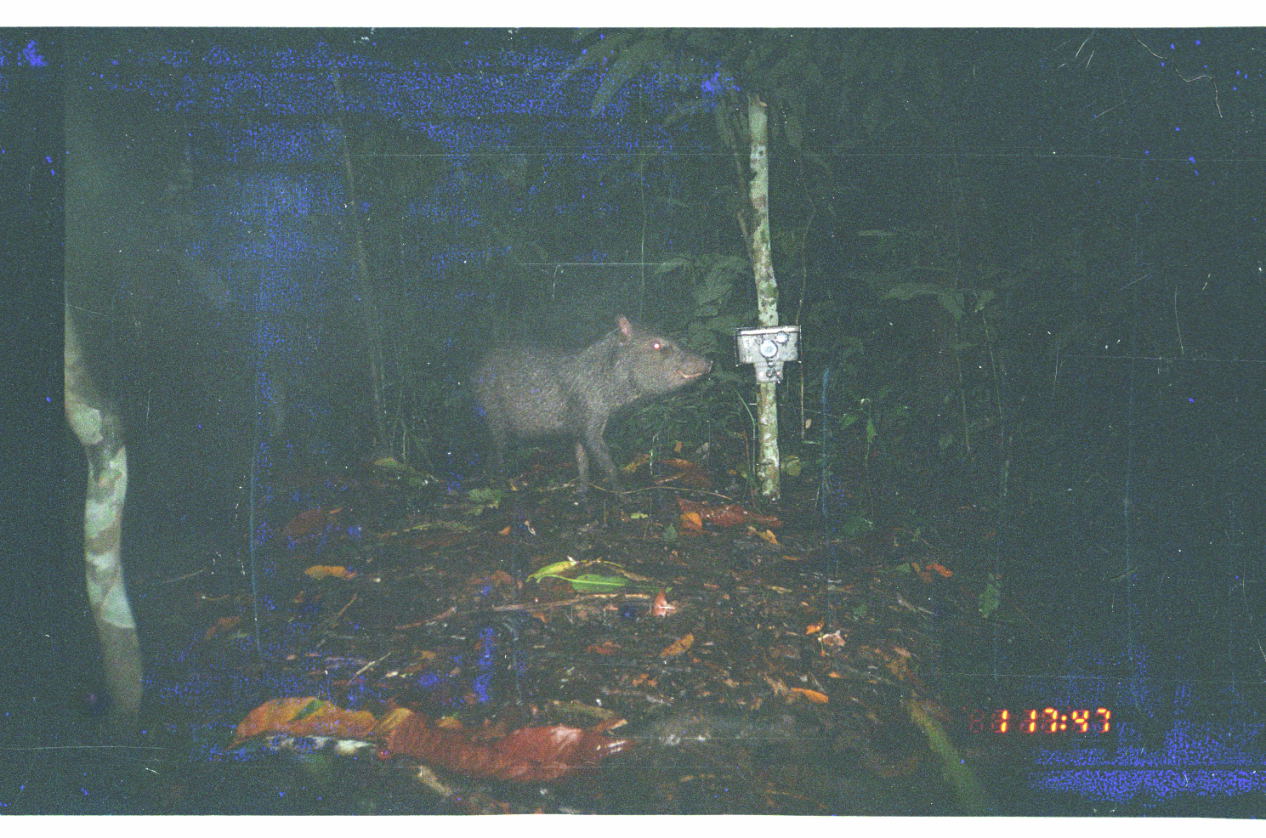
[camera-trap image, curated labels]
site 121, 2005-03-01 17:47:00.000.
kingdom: Animalia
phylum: Chordata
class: Mammalia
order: Artiodactyla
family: Tayassuidae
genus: Pecari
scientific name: Pecari tajacu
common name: collared peccary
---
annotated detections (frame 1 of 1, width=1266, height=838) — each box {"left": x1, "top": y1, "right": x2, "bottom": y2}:
pecari tajacu: {"left": 466, "top": 311, "right": 713, "bottom": 514}